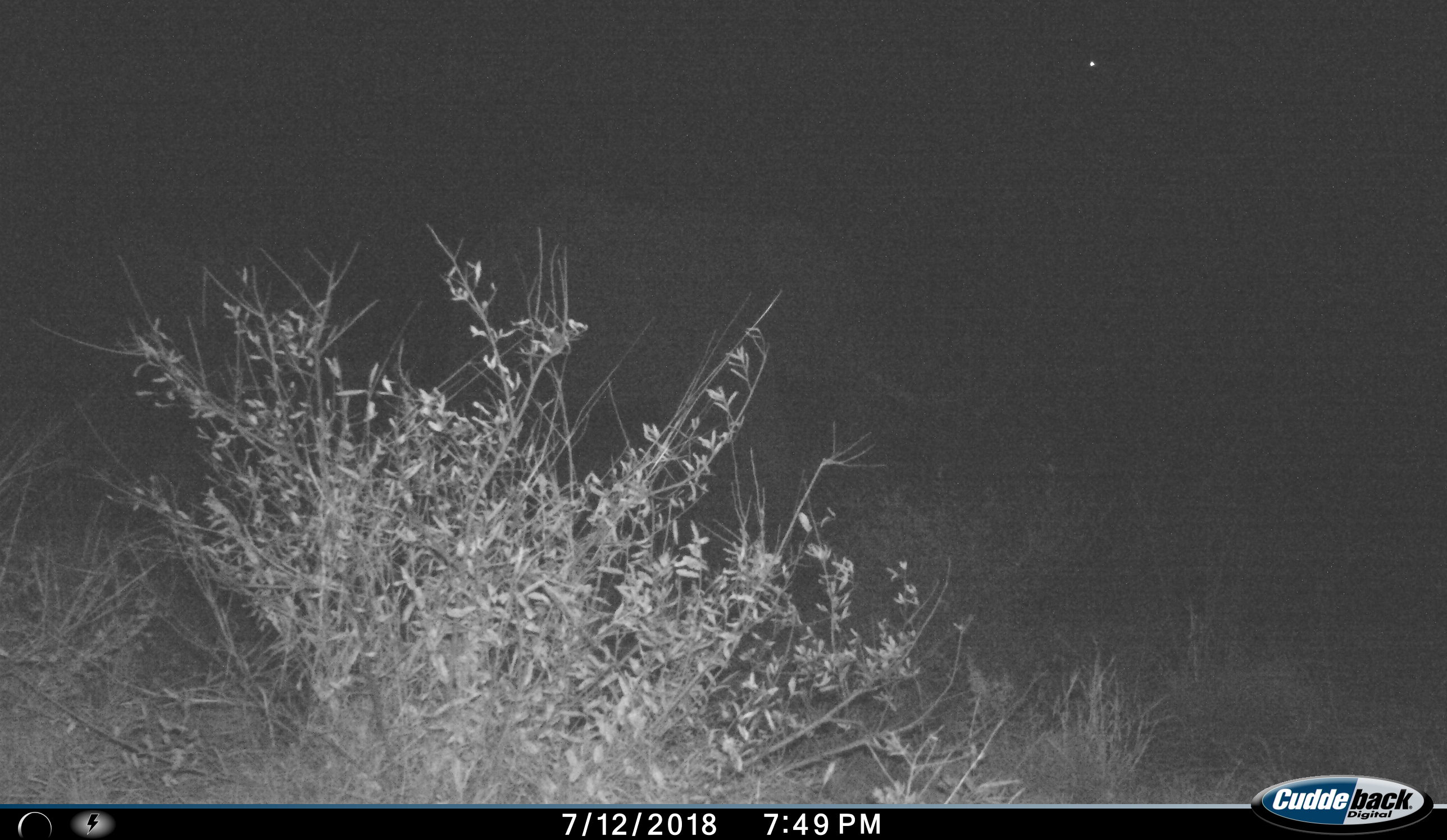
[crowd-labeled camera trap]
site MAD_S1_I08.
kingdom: Animalia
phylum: Chordata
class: Mammalia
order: Proboscidea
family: Elephantidae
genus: Loxodonta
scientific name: Loxodonta africana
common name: african bush elephant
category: elephant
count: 1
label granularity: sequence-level